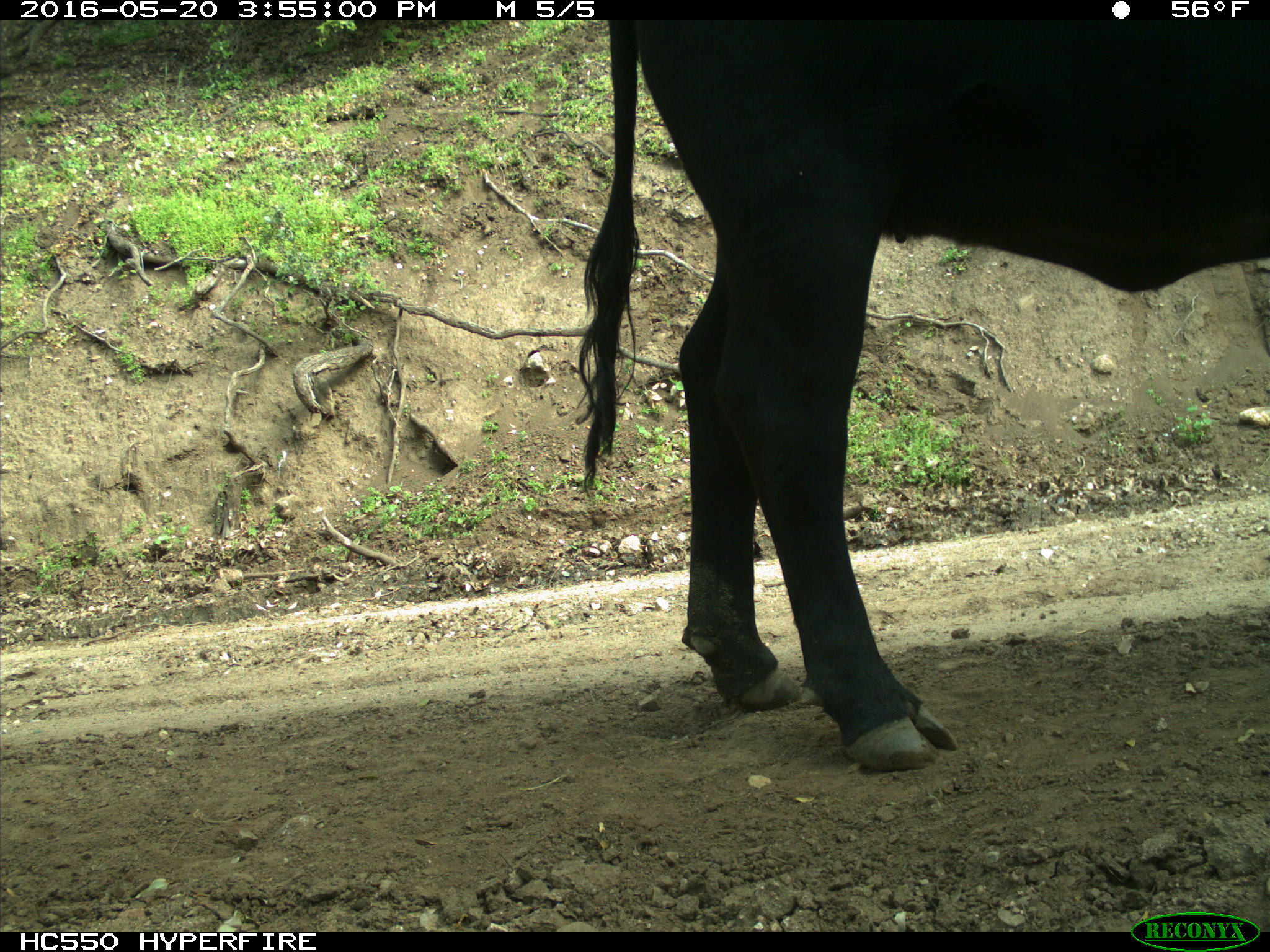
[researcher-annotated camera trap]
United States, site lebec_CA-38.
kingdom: Animalia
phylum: Chordata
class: Mammalia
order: Artiodactyla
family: Bovidae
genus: Bos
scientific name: Bos taurus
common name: domestic cow